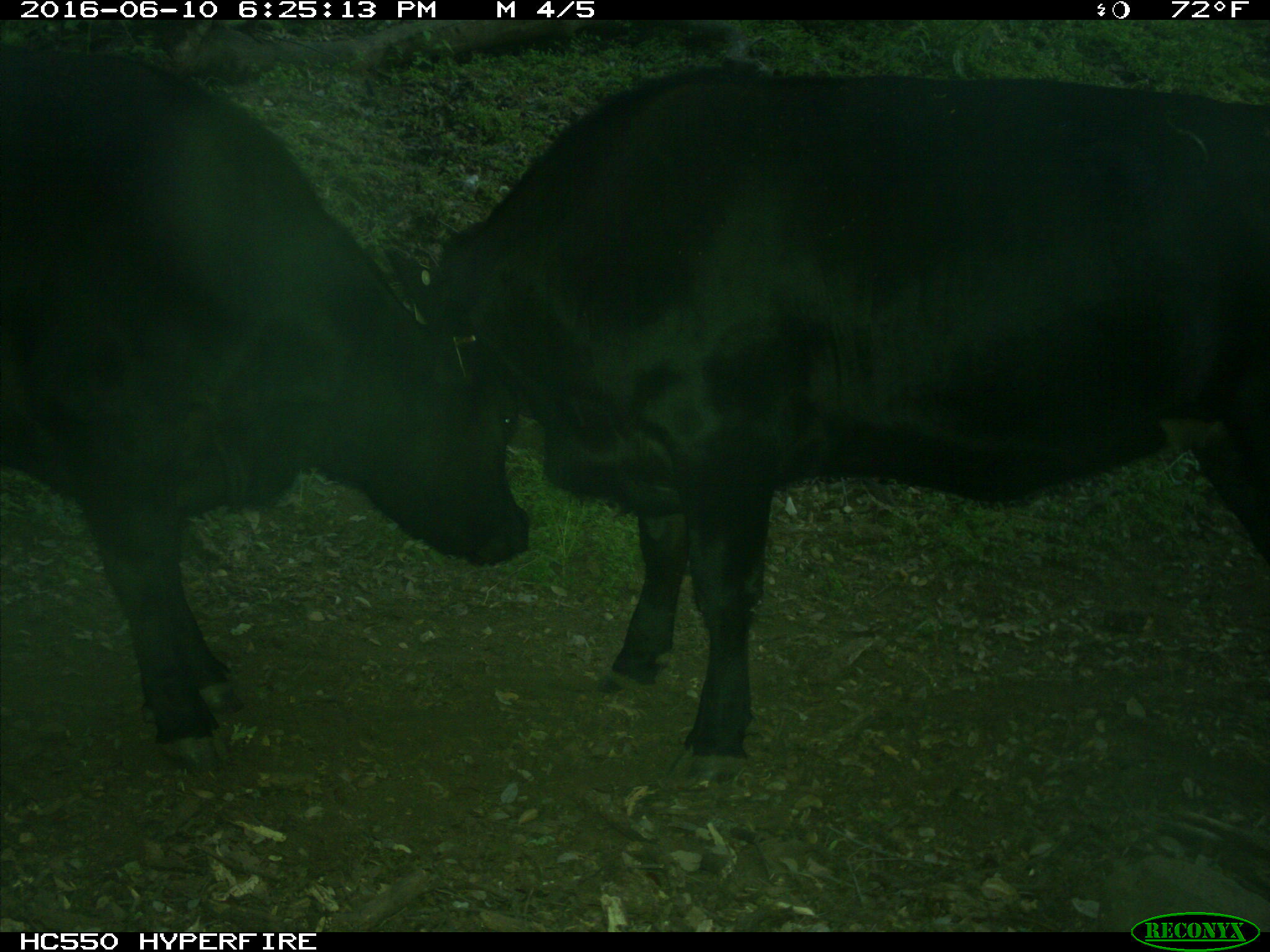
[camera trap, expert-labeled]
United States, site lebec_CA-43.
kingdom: Animalia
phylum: Chordata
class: Mammalia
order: Artiodactyla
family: Bovidae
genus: Bos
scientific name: Bos taurus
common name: domestic cow